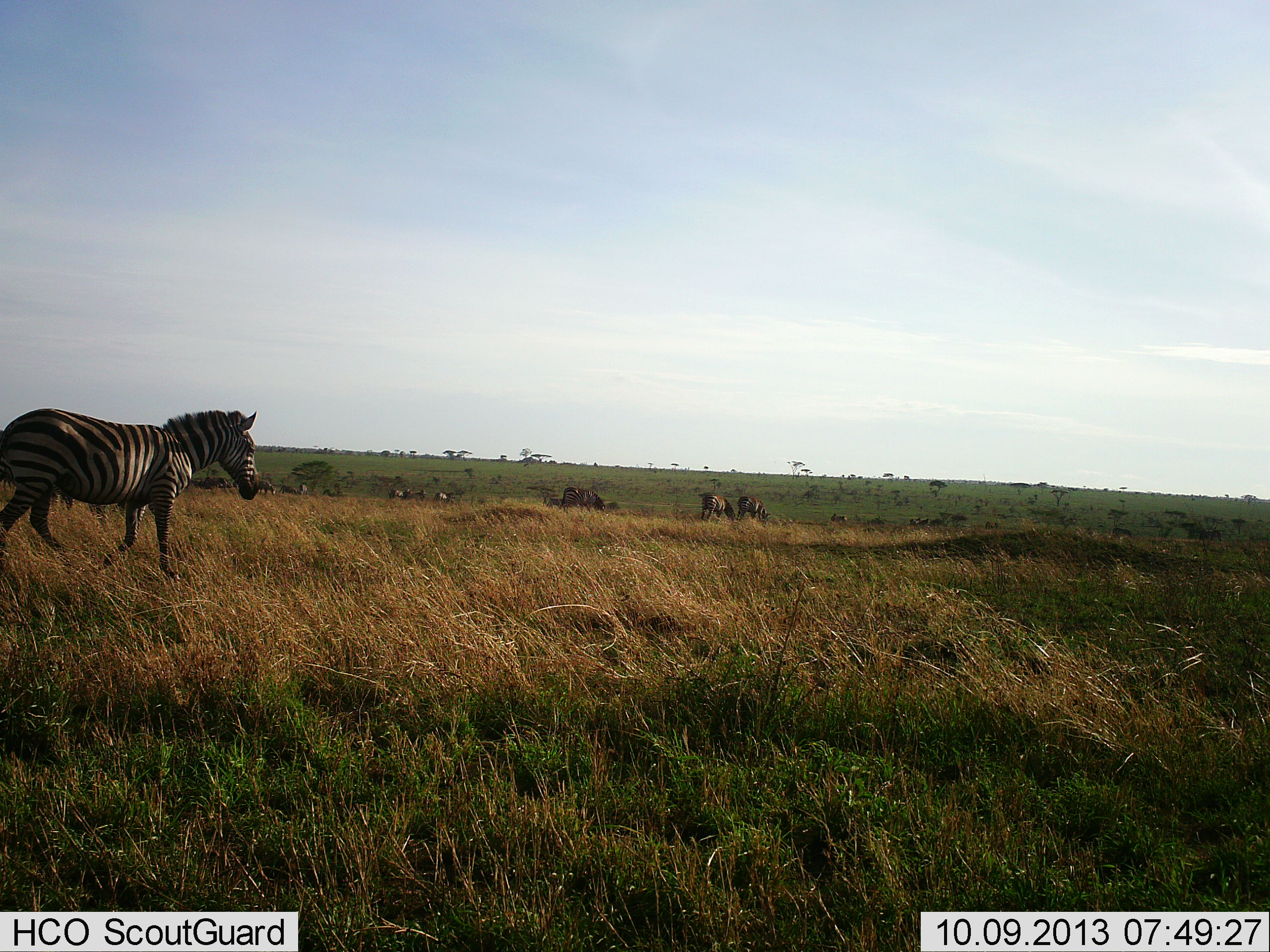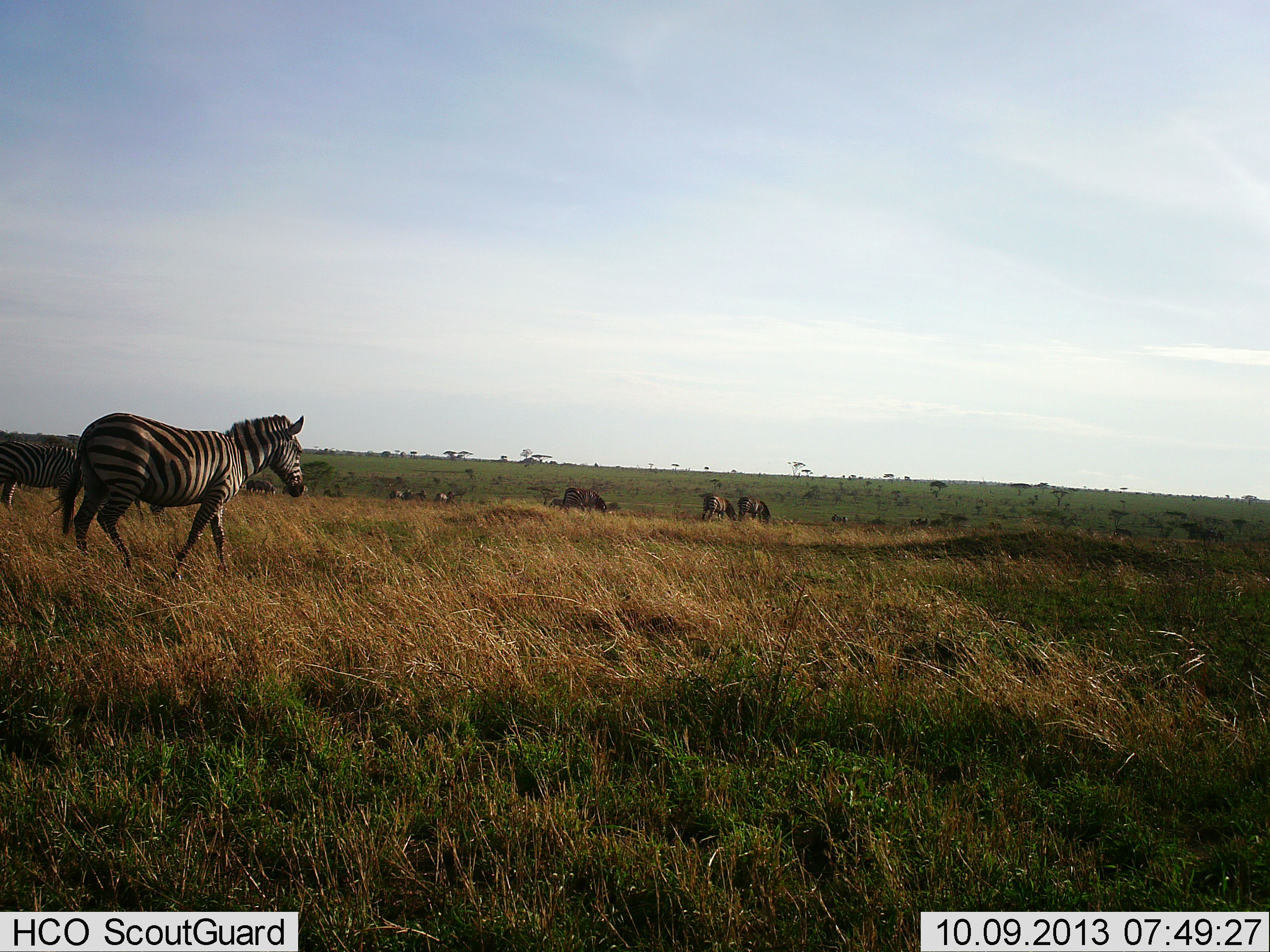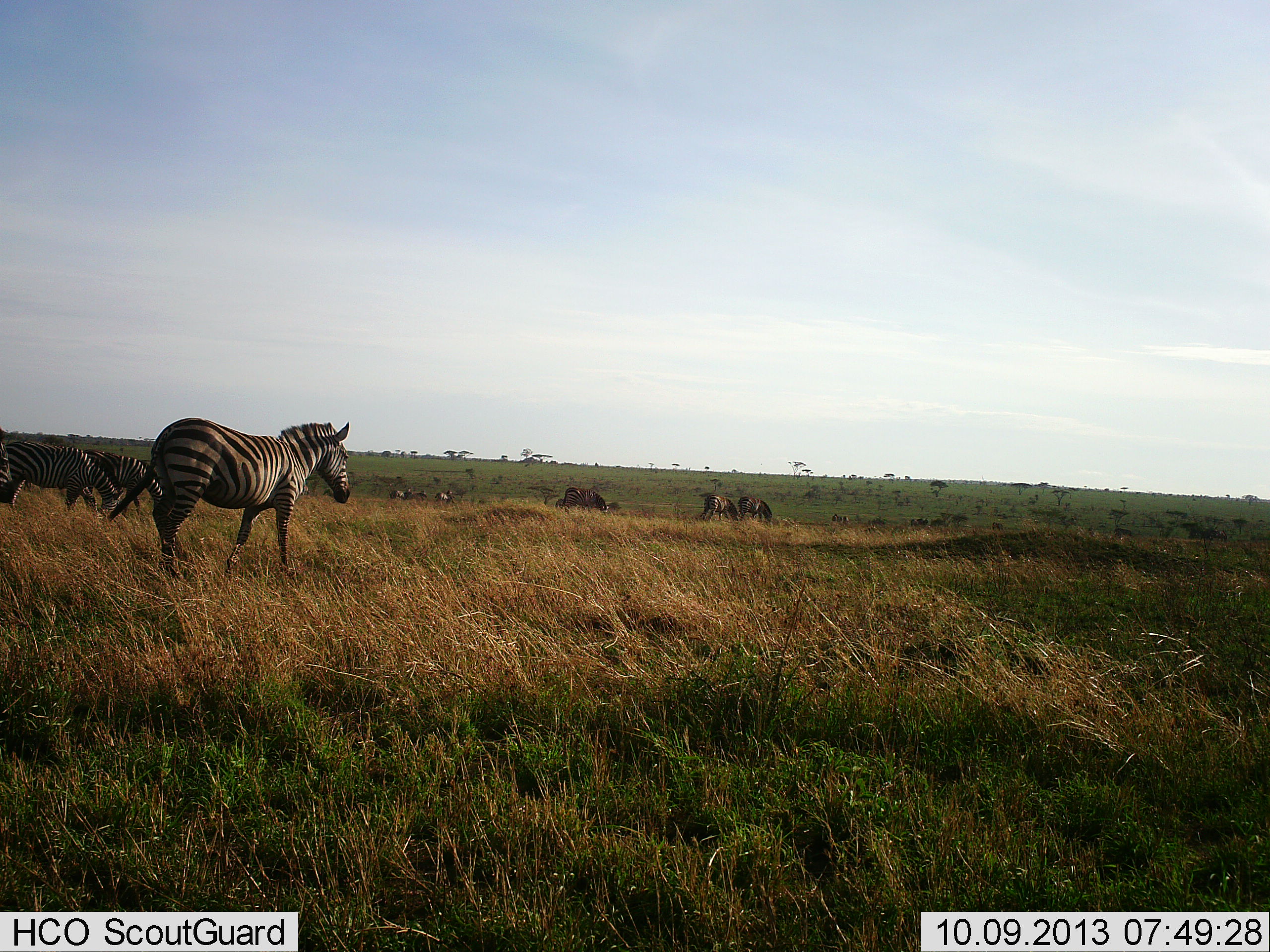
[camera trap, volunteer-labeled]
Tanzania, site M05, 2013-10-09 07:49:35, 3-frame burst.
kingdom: Animalia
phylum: Chordata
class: Mammalia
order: Artiodactyla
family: Bovidae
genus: Connochaetes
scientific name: Connochaetes taurinus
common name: blue wildebeest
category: wildebeest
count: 6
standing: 25%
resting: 0%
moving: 0%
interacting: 0%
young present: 0%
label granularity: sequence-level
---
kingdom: Animalia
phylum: Chordata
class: Mammalia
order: Perissodactyla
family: Equidae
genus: Equus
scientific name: Equus quagga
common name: plains zebra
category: zebra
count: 3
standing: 35%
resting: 0%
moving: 95%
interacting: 0%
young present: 0%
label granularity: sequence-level